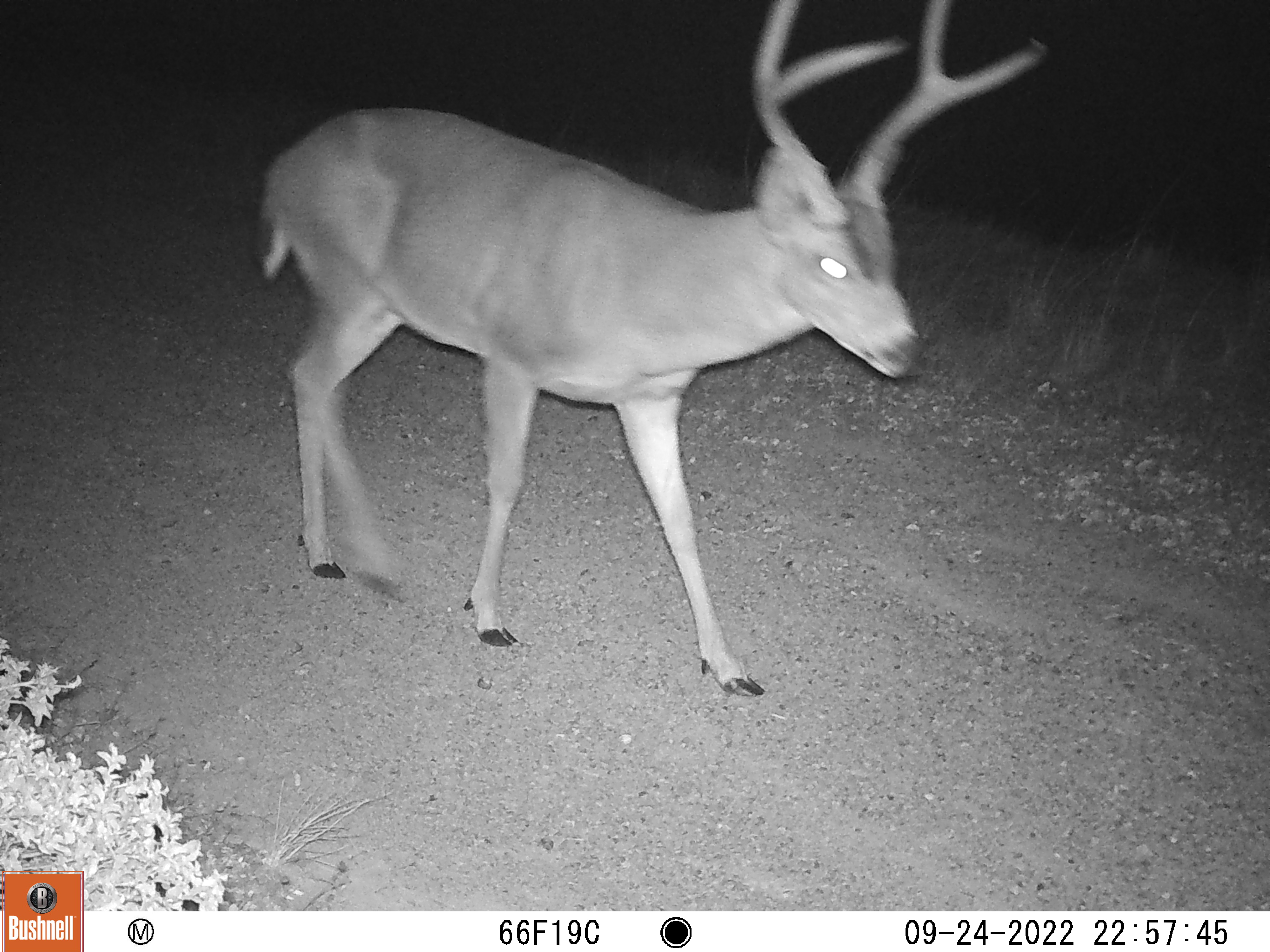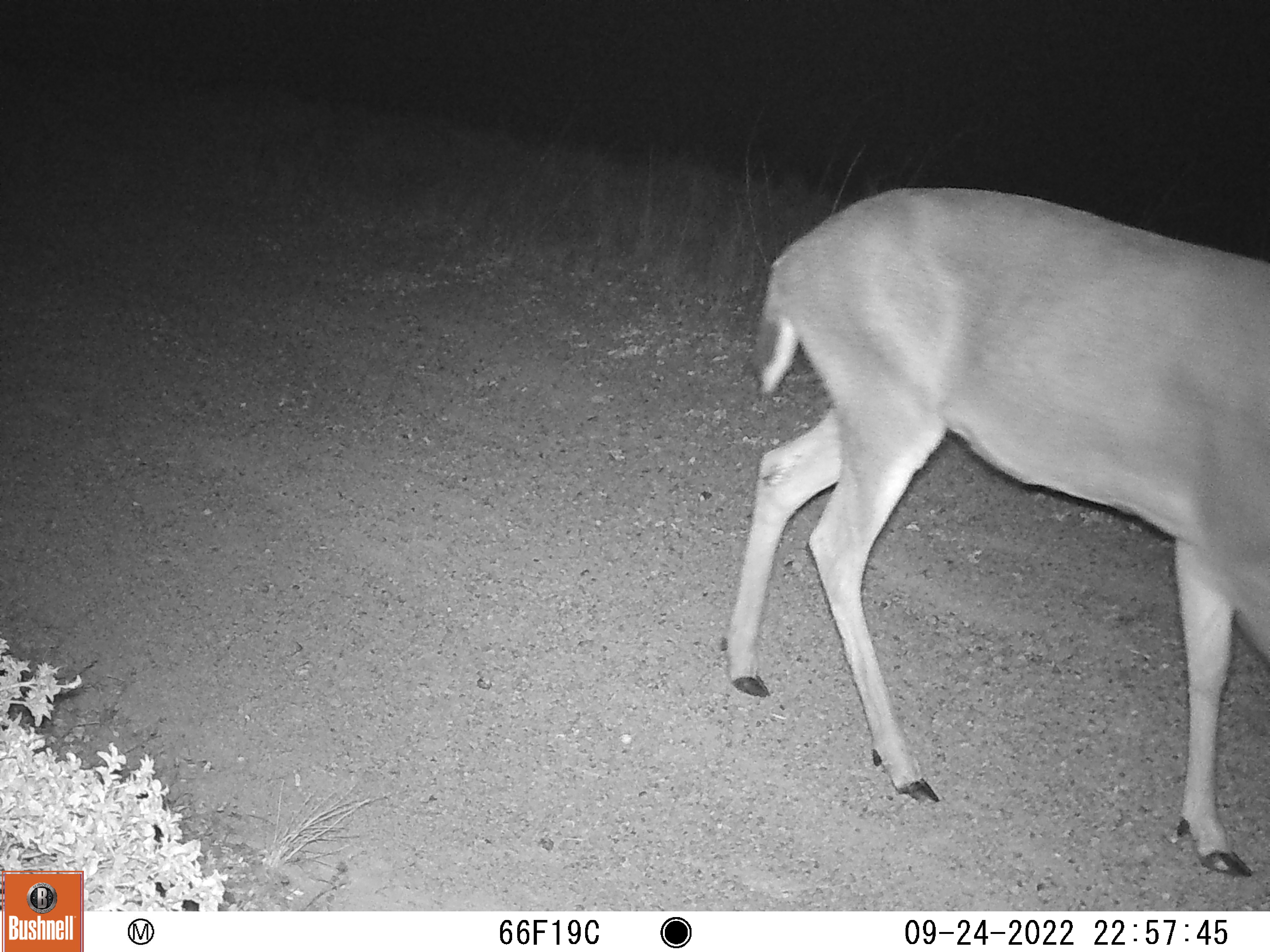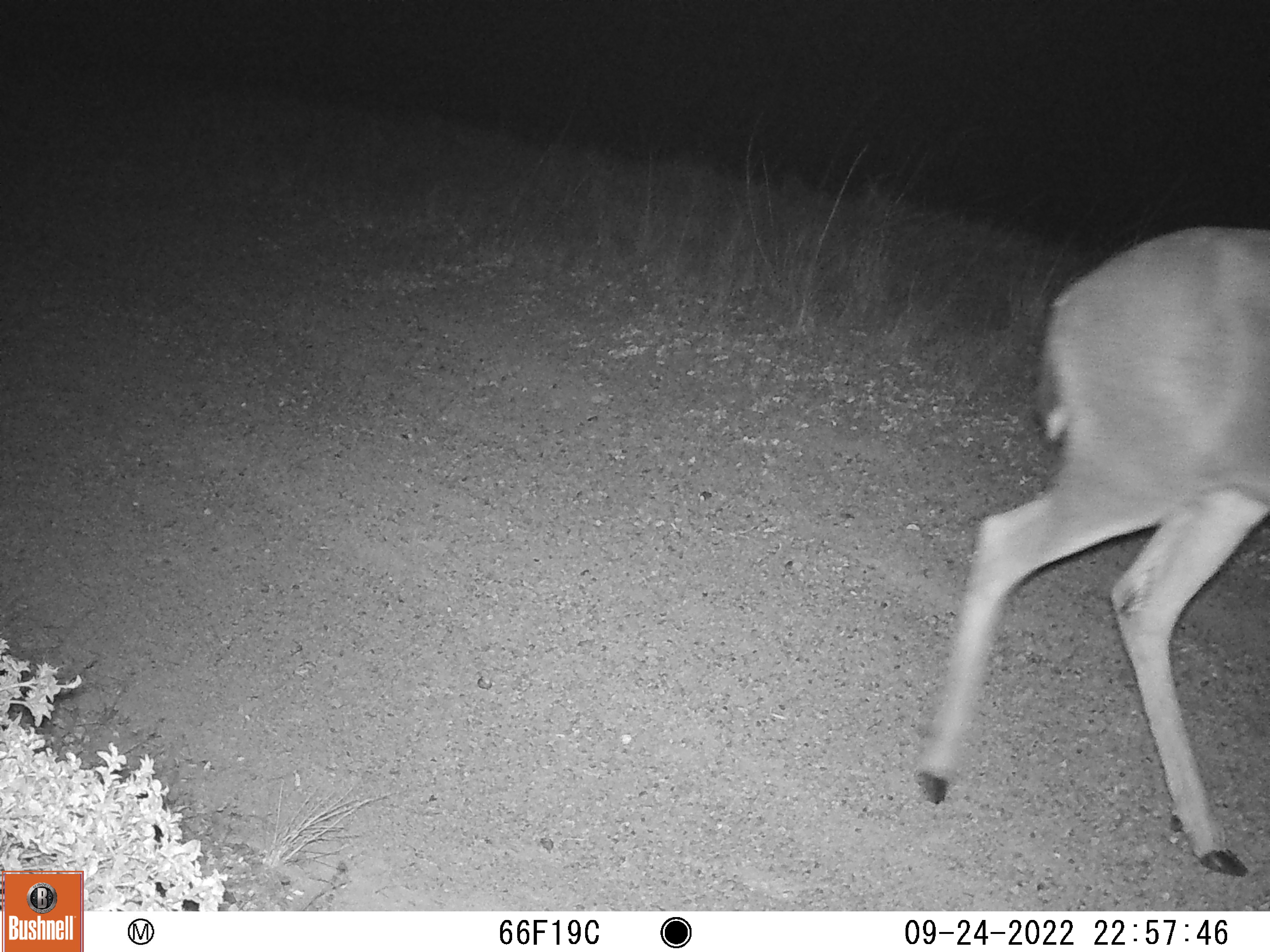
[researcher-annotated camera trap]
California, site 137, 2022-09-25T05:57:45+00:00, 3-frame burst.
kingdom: Animalia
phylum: Chordata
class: Mammalia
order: Artiodactyla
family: Cervidae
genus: Odocoileus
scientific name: Odocoileus hemionus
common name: mule deer